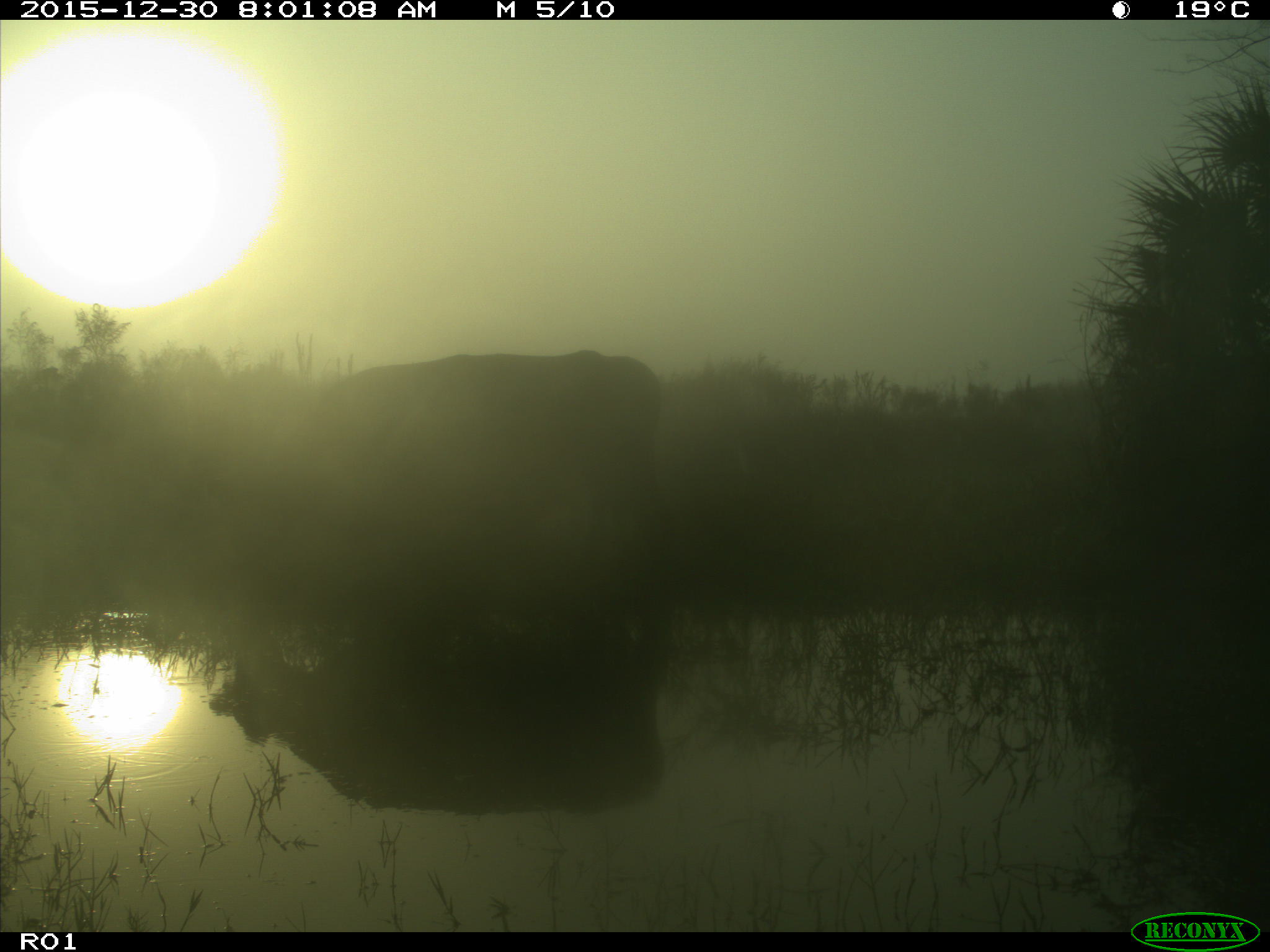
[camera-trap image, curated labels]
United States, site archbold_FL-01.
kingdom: Animalia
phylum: Chordata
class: Mammalia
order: Artiodactyla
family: Bovidae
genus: Bos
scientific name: Bos taurus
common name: domestic cow